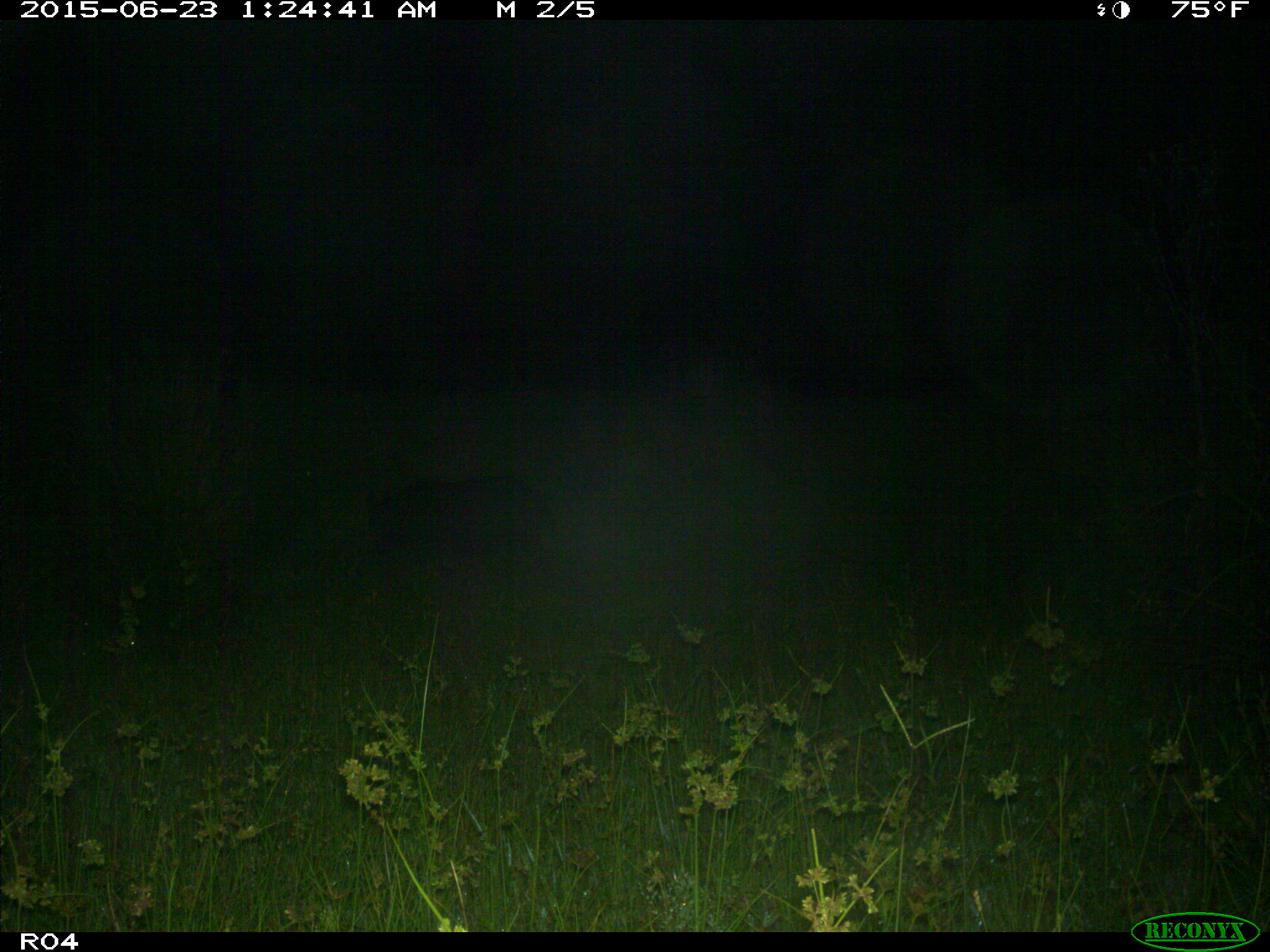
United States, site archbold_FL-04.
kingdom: Animalia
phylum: Chordata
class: Mammalia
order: Artiodactyla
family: Suidae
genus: Sus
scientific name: Sus scrofa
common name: wild boar